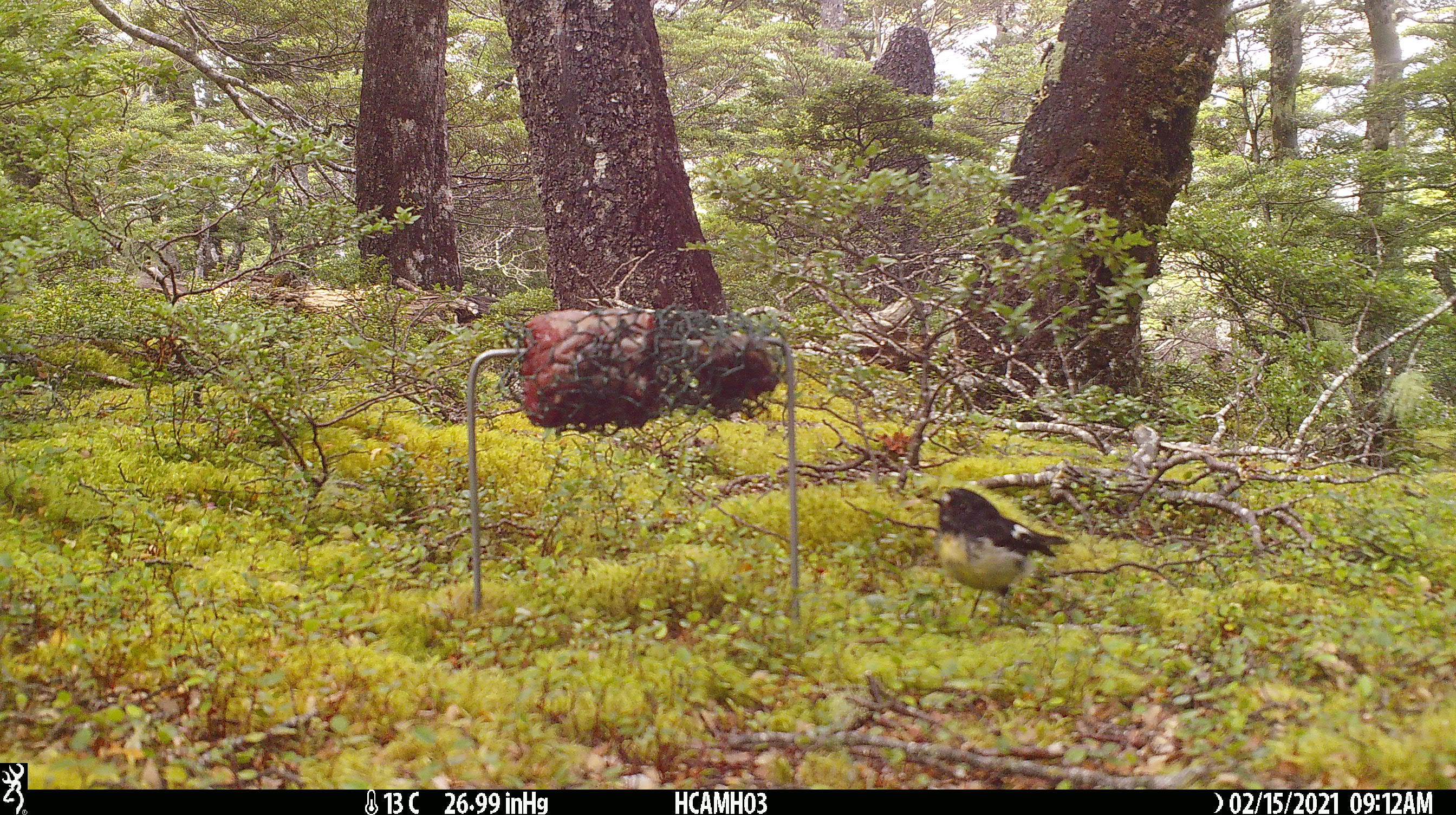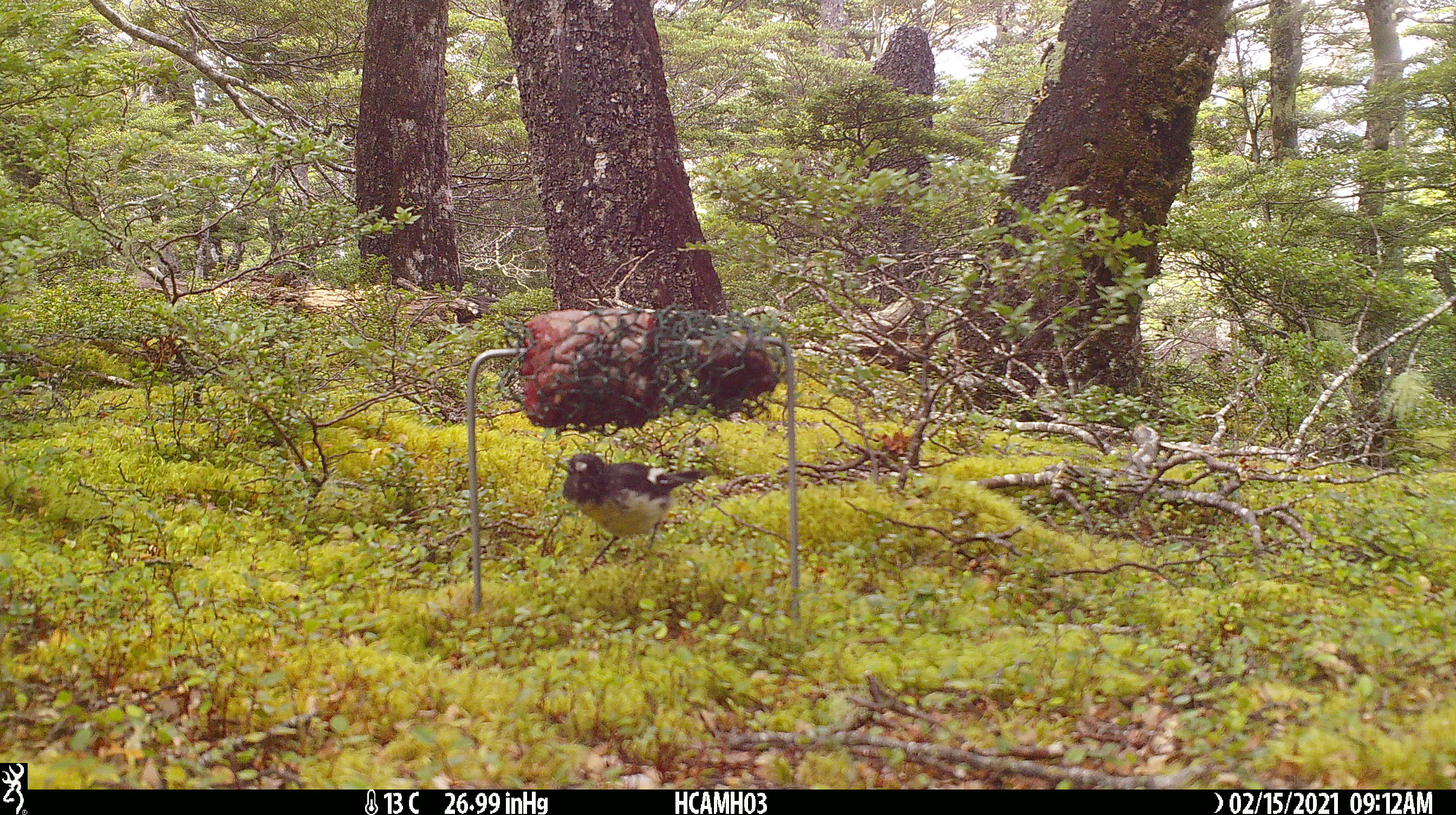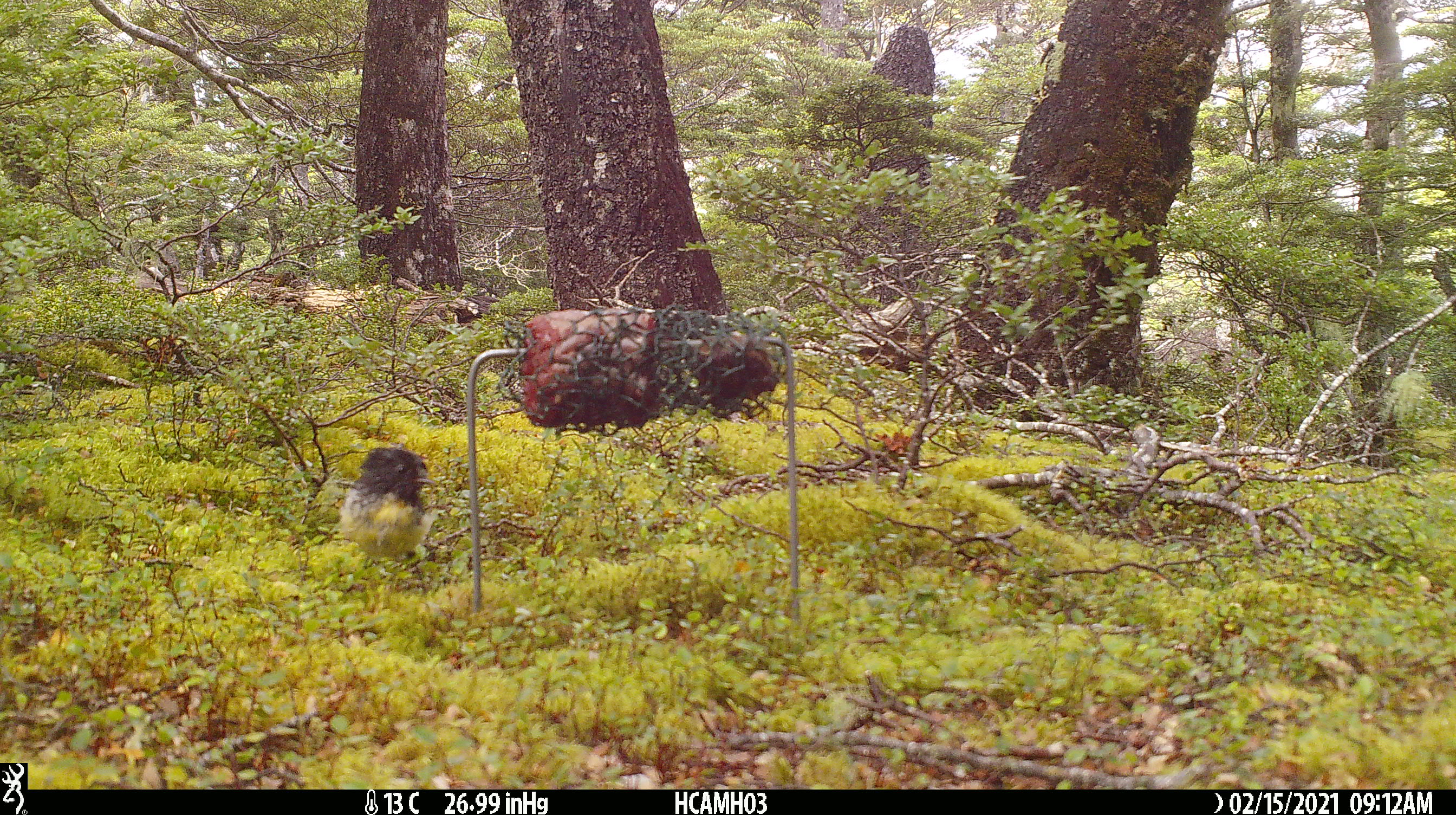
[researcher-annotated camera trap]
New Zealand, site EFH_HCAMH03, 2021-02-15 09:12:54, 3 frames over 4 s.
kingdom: Animalia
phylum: Chordata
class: Aves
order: Passeriformes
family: Petroicidae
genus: Petroica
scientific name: Petroica macrocephala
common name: tomtit